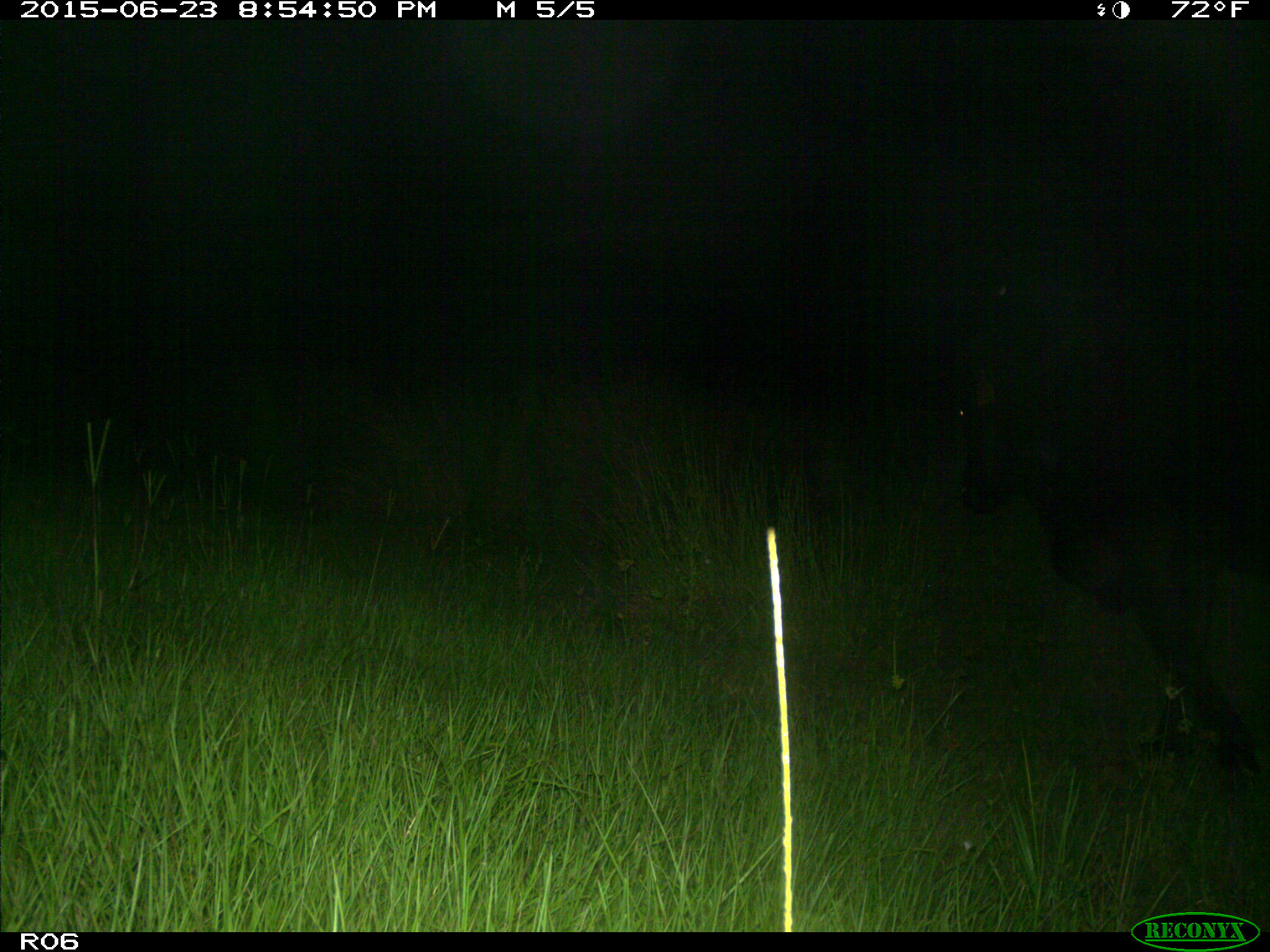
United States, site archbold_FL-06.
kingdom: Animalia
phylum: Chordata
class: Mammalia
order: Artiodactyla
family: Bovidae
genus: Bos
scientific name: Bos taurus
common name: domestic cow